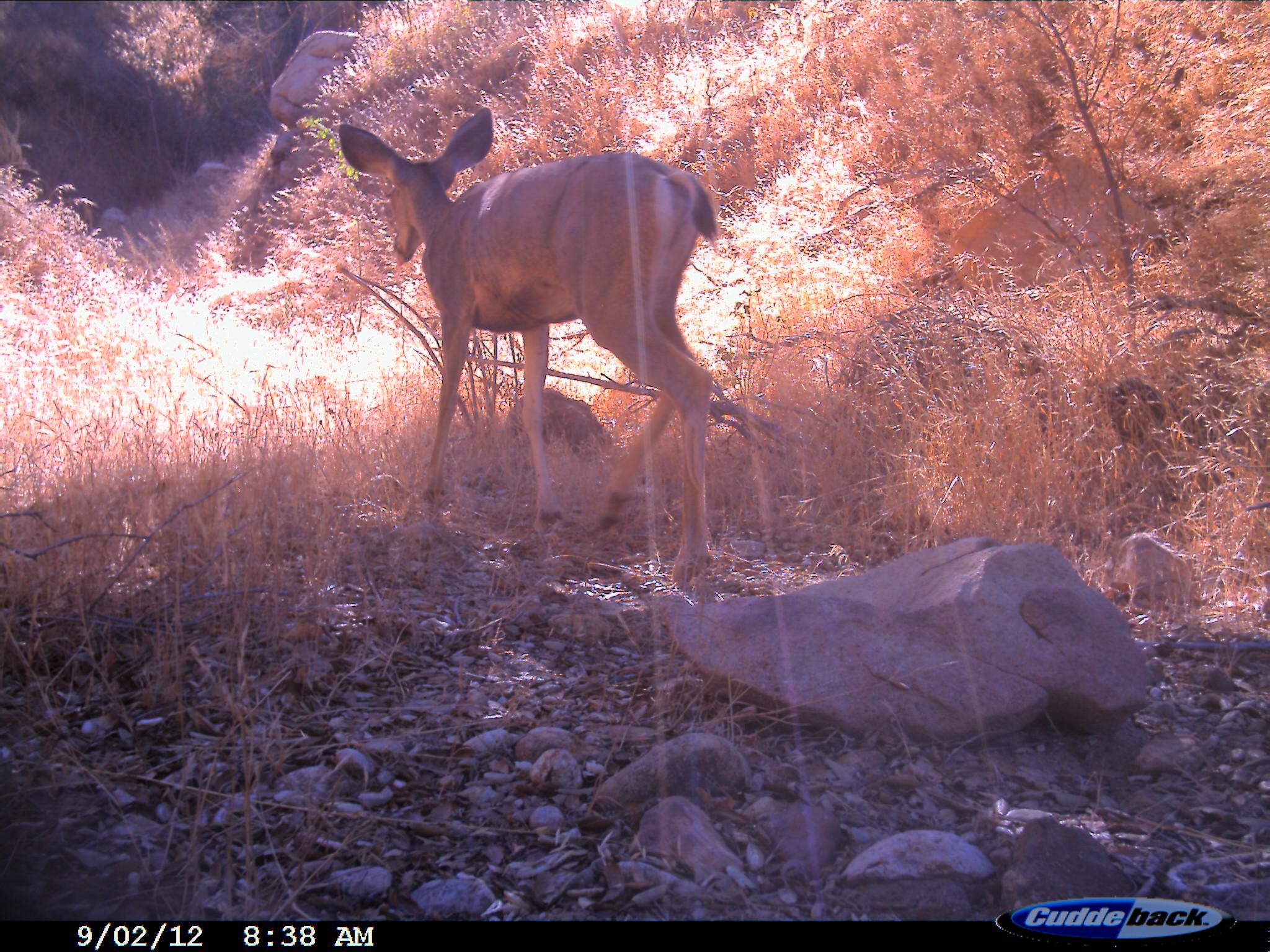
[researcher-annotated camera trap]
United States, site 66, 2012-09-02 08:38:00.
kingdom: Animalia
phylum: Chordata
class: Mammalia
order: Artiodactyla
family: Cervidae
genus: Odocoileus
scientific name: Odocoileus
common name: deer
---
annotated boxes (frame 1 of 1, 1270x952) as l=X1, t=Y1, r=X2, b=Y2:
deer: l=337, t=107, r=722, b=592